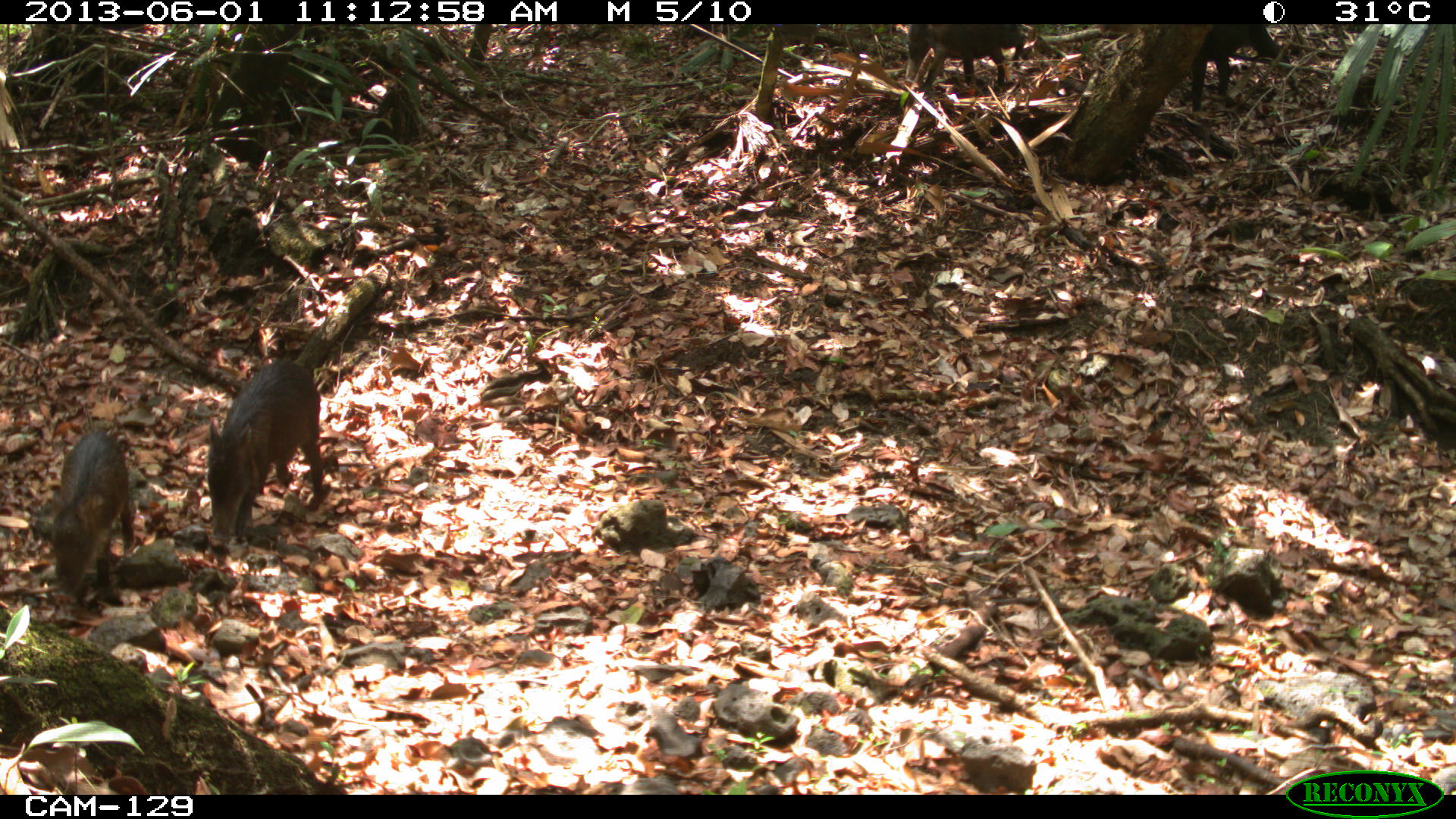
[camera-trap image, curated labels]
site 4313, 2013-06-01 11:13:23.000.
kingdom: Animalia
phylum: Chordata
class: Mammalia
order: Artiodactyla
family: Tayassuidae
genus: Tayassu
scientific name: Tayassu pecari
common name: white-lipped peccary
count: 5